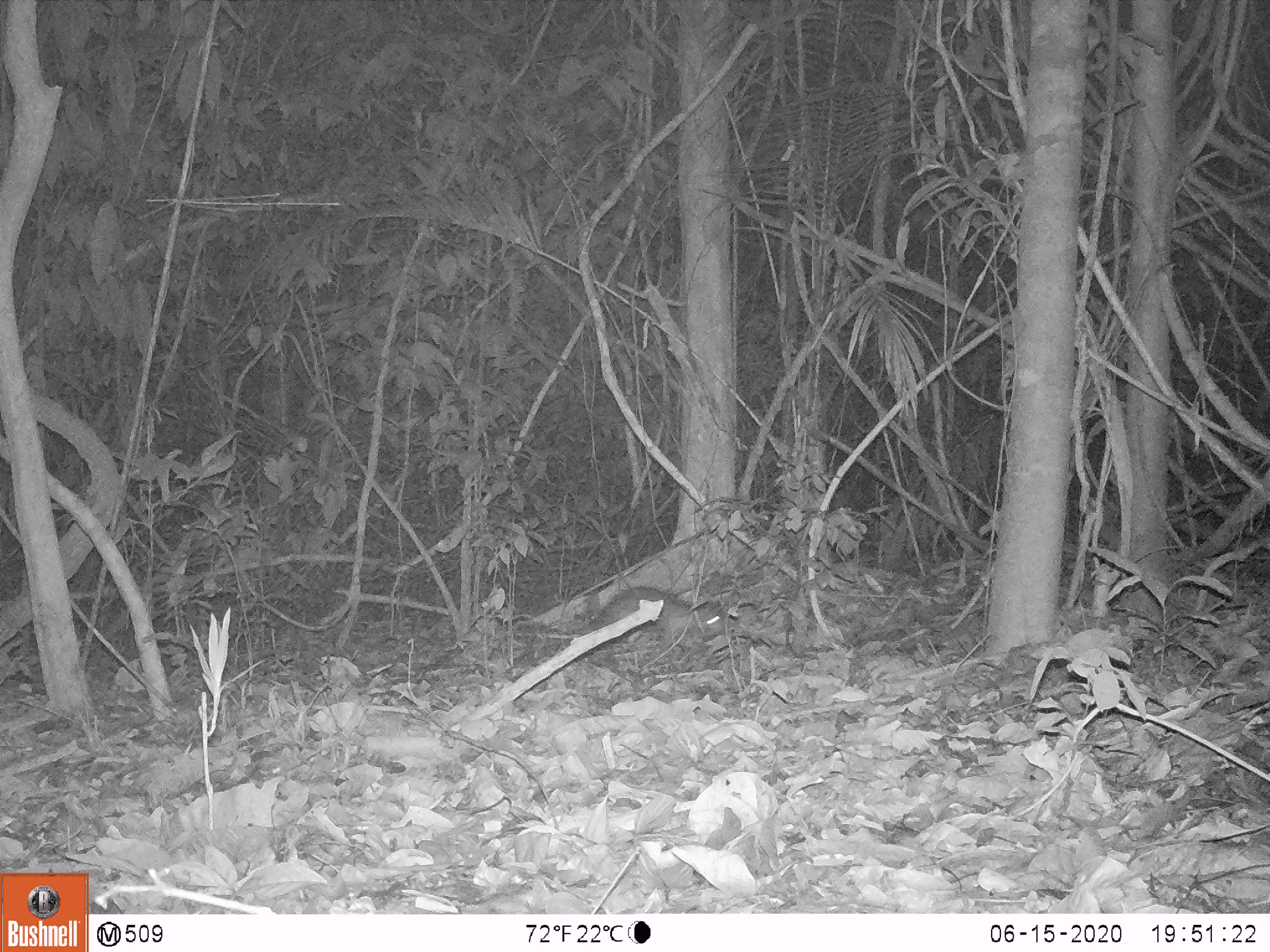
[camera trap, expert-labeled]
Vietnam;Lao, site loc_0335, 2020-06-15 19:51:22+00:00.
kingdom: Animalia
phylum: Chordata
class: Mammalia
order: Carnivora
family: Mustelidae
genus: Melogale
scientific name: Melogale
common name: ferret badger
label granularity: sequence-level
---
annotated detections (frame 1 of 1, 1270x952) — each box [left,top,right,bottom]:
ferret badger: [513,585,723,634]